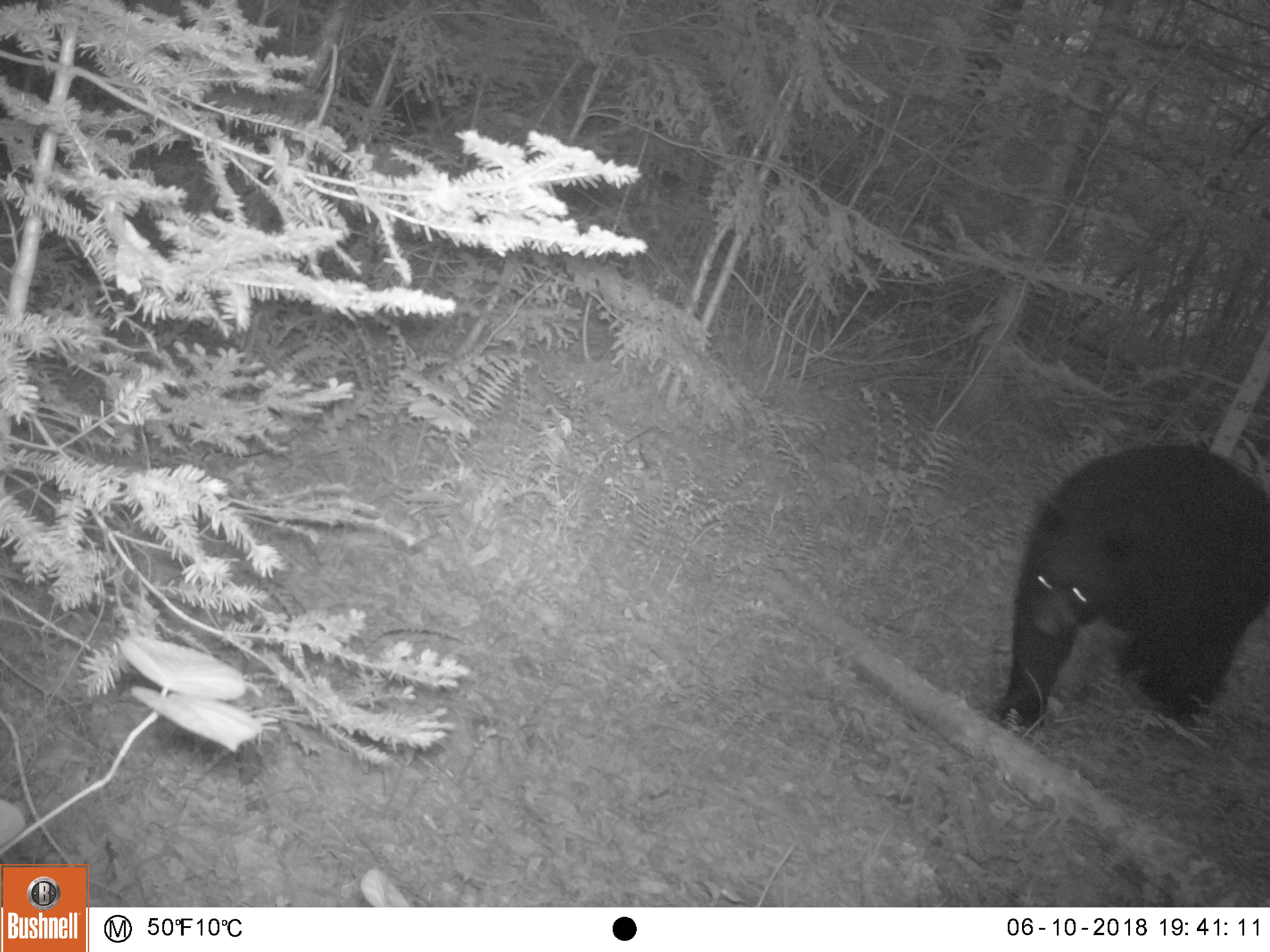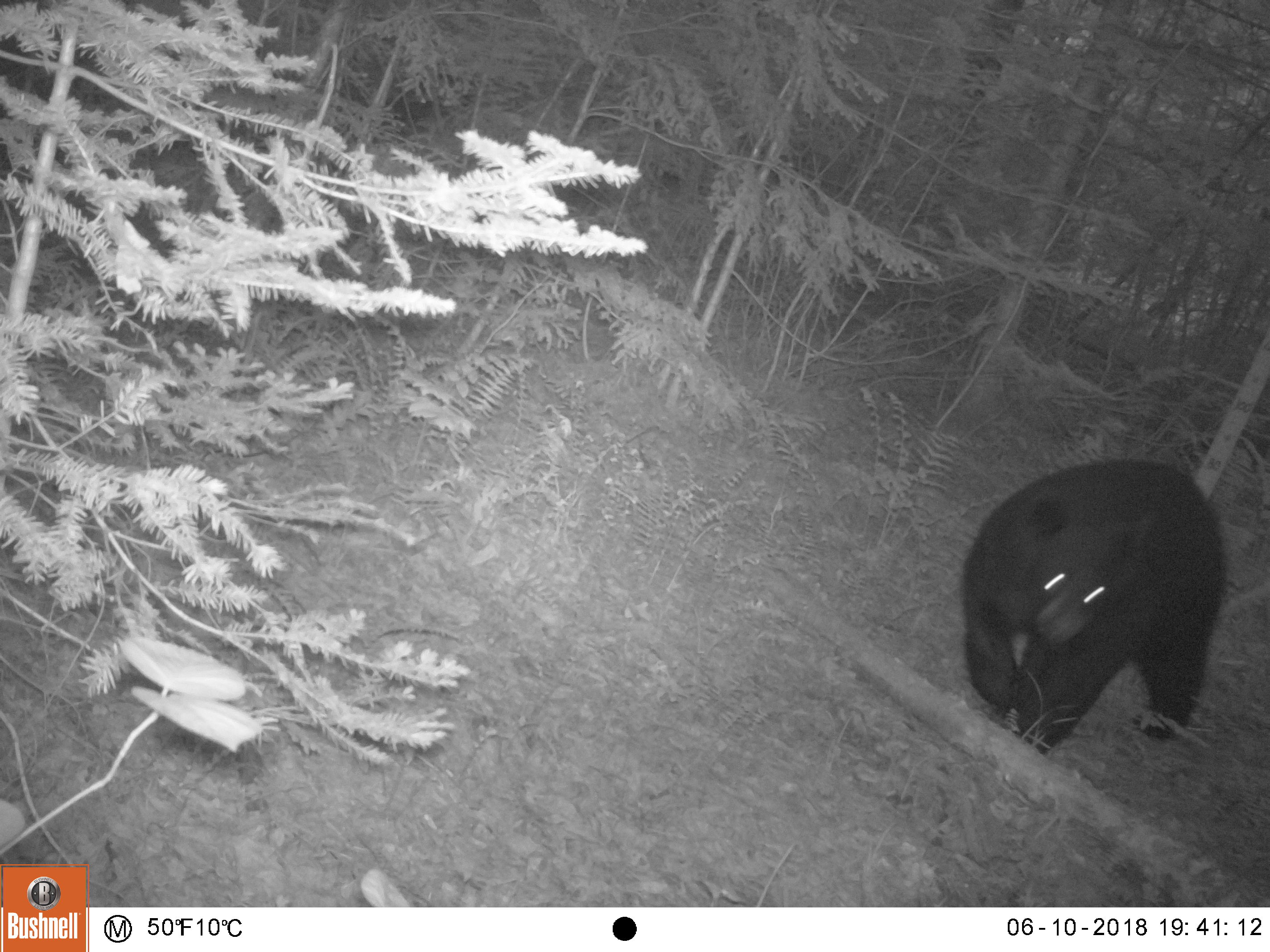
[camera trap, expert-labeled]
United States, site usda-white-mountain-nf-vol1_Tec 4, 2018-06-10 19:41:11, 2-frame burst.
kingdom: Animalia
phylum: Chordata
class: Mammalia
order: Carnivora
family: Ursidae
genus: Ursus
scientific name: Ursus americanus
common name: black bear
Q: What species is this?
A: Black bear (Ursus americanus).